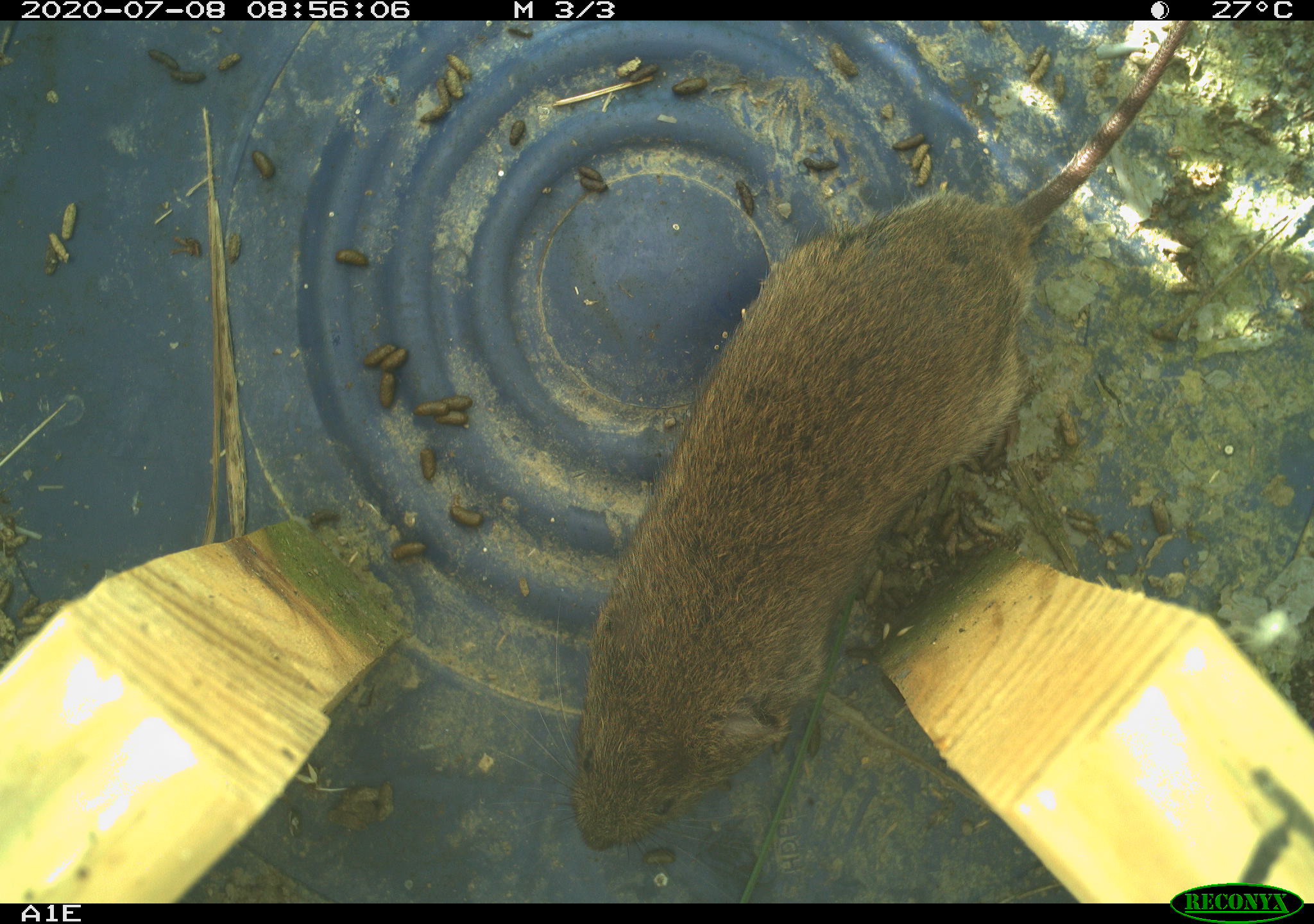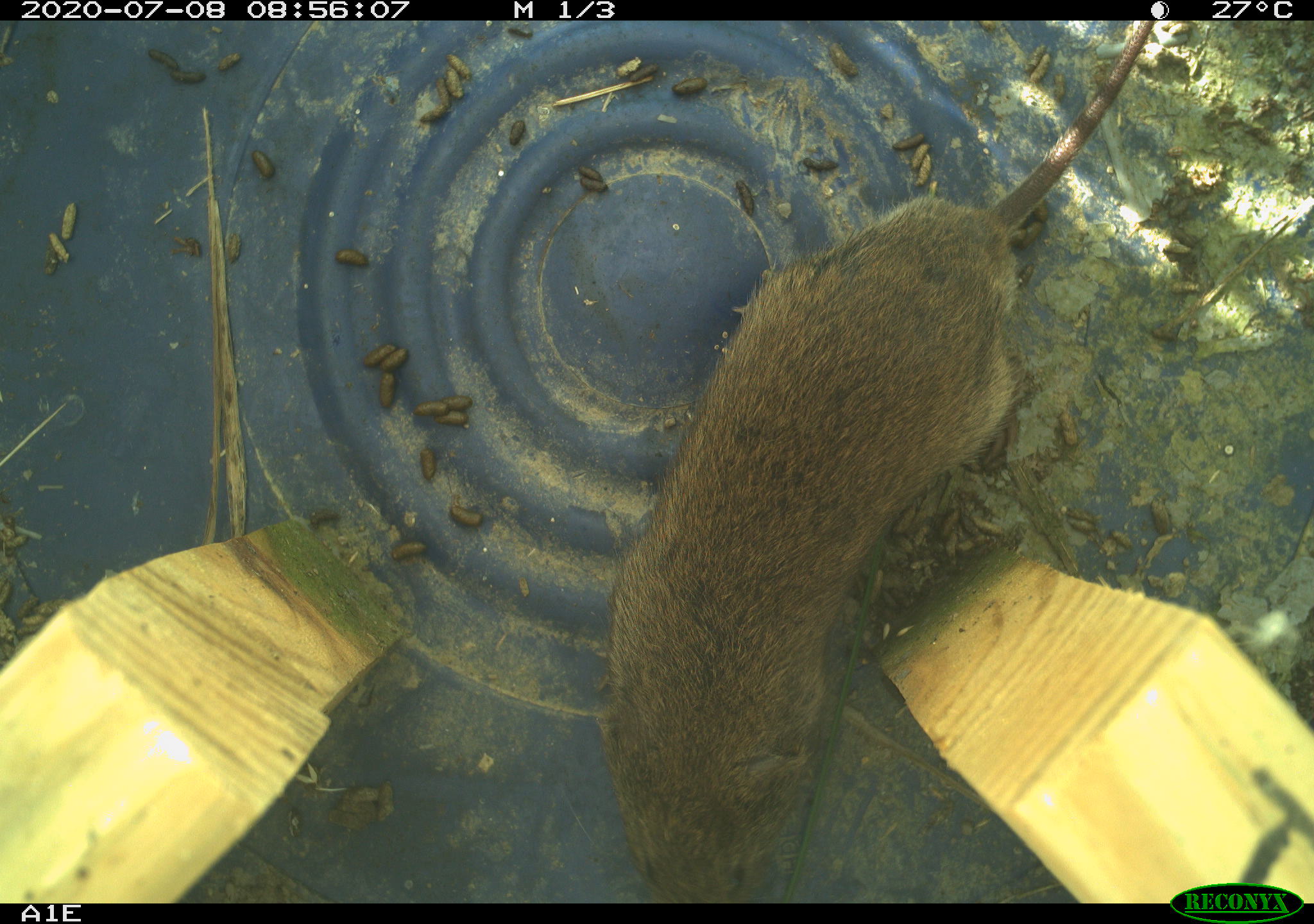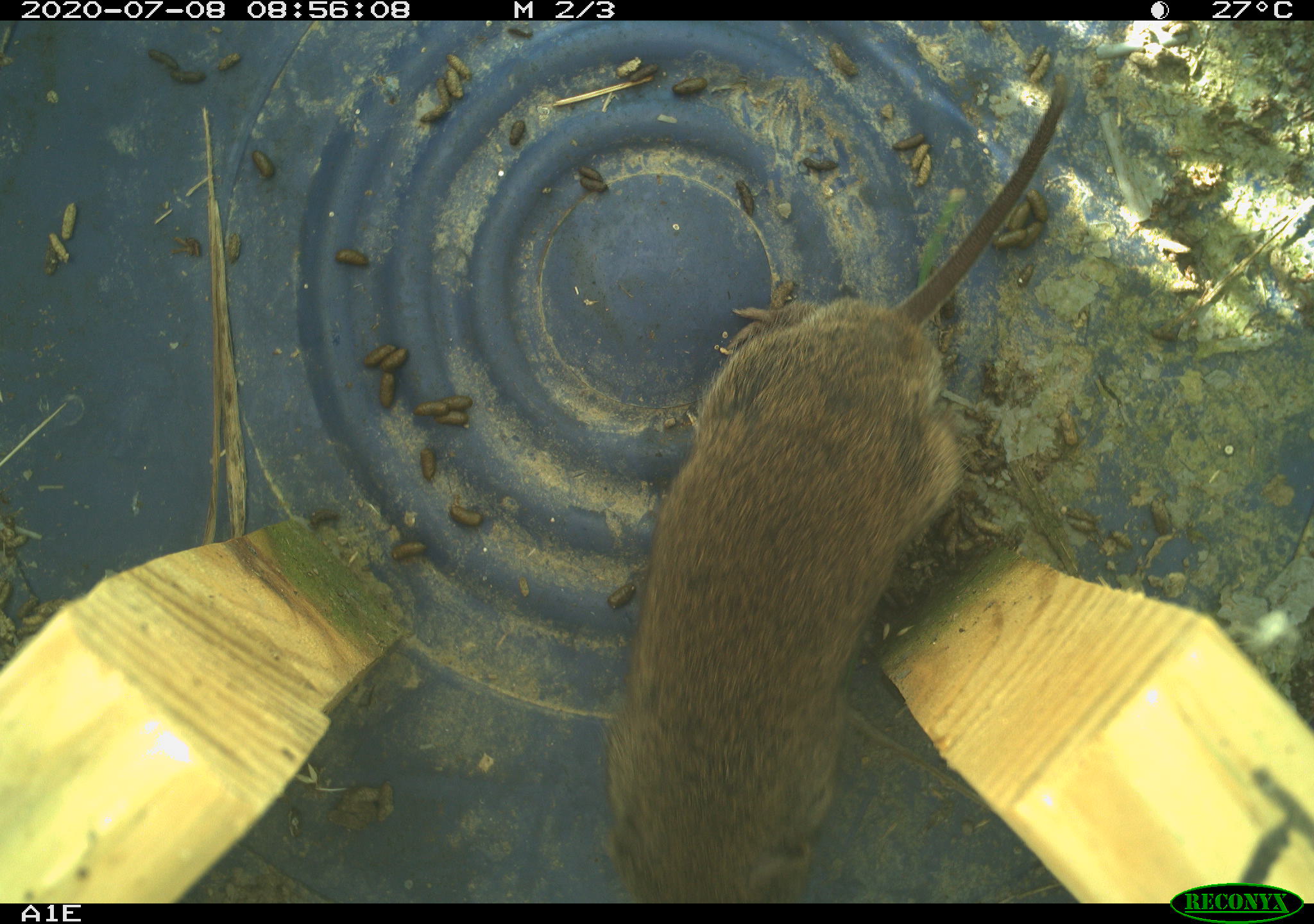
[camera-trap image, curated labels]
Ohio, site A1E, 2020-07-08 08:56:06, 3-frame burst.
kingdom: Animalia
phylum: Chordata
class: Mammalia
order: Rodentia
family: Cricetidae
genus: Microtus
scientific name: Microtus pennsylvanicus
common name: meadow vole